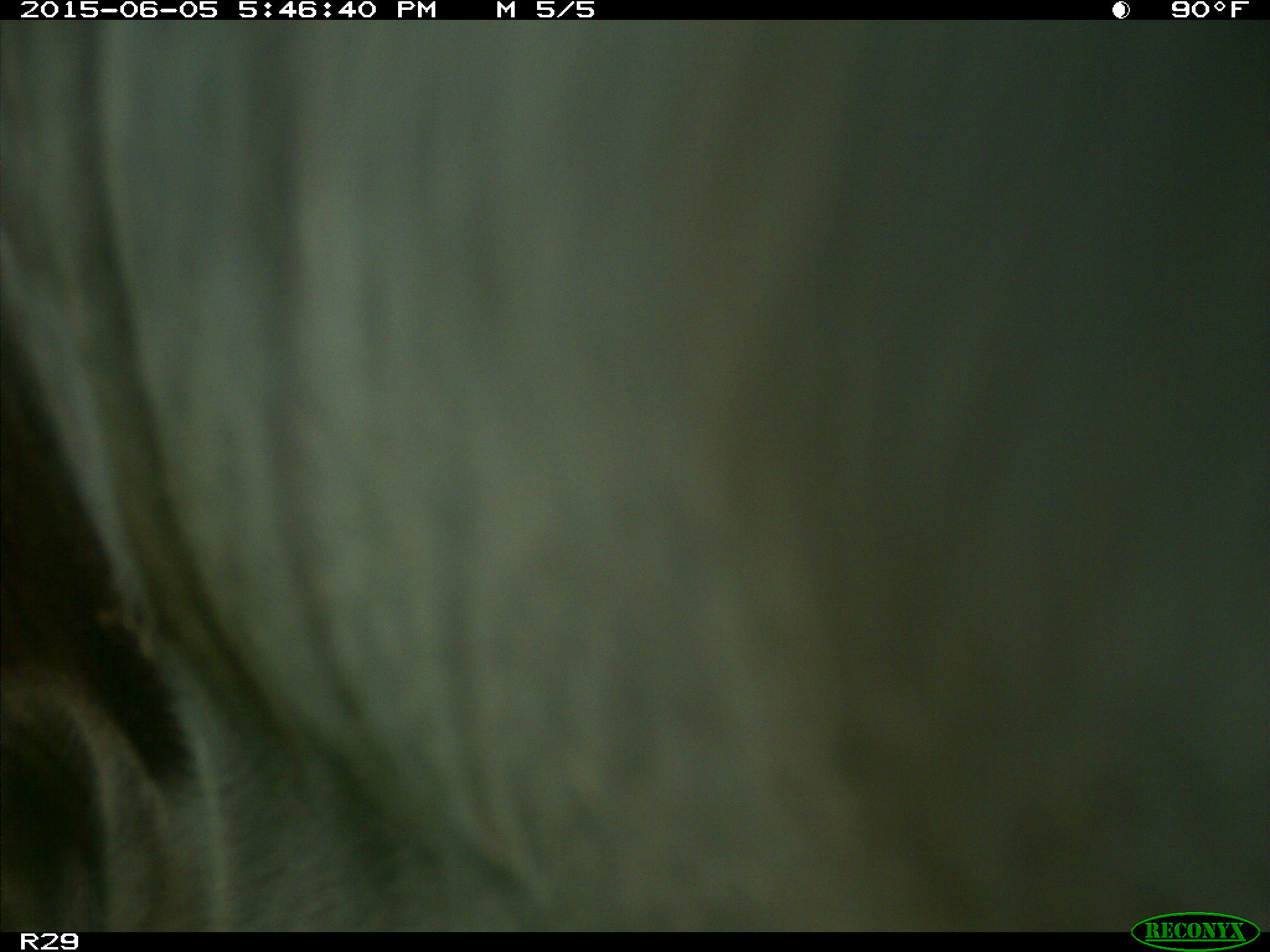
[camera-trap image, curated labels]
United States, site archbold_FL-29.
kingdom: Animalia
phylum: Chordata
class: Mammalia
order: Artiodactyla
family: Bovidae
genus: Bos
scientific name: Bos taurus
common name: domestic cow